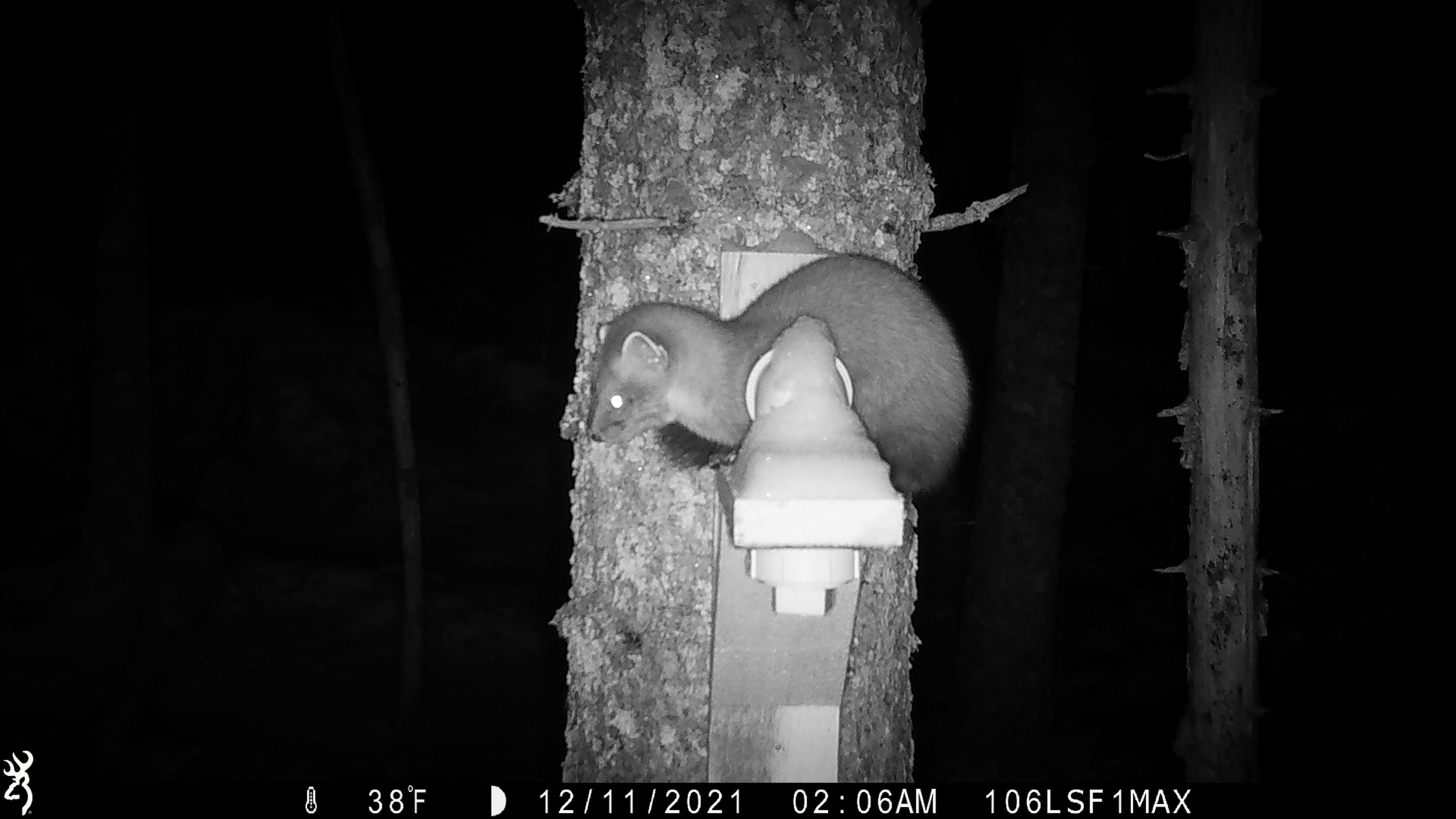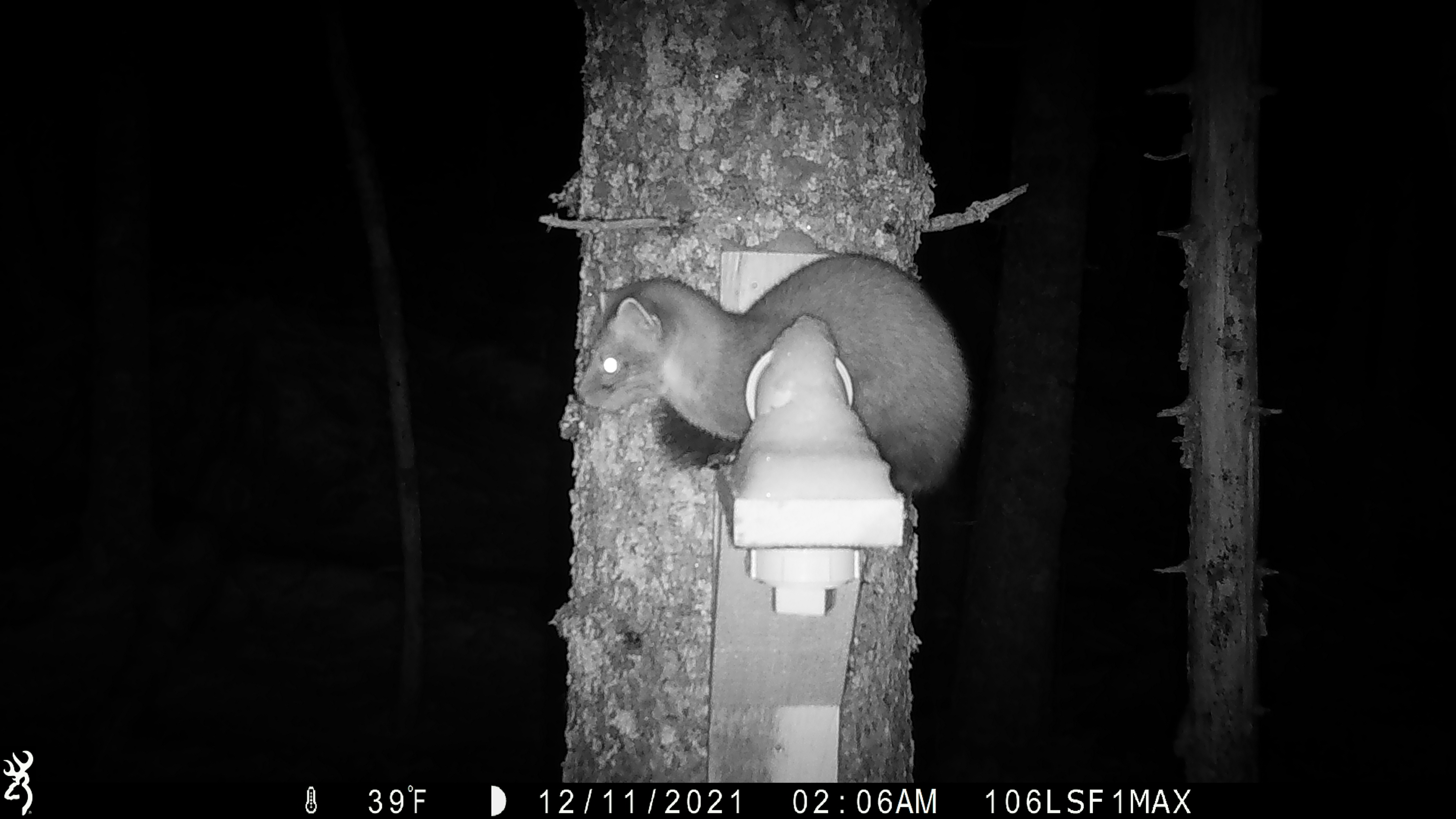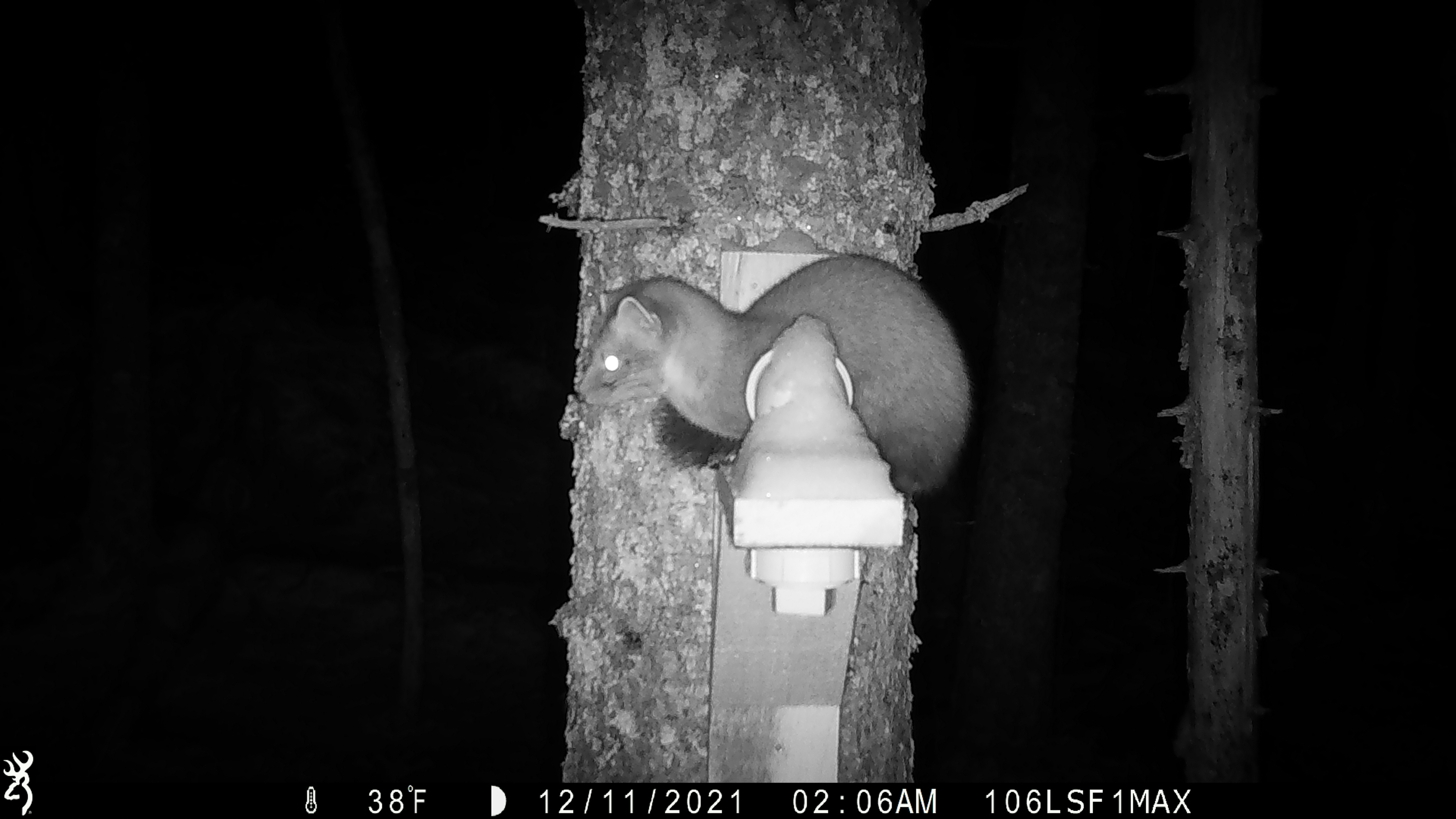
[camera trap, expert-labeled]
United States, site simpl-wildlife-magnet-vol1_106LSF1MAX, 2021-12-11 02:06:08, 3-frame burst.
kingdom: Animalia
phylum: Chordata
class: Mammalia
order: Carnivora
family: Mustelidae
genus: Martes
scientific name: Martes americana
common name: american marten